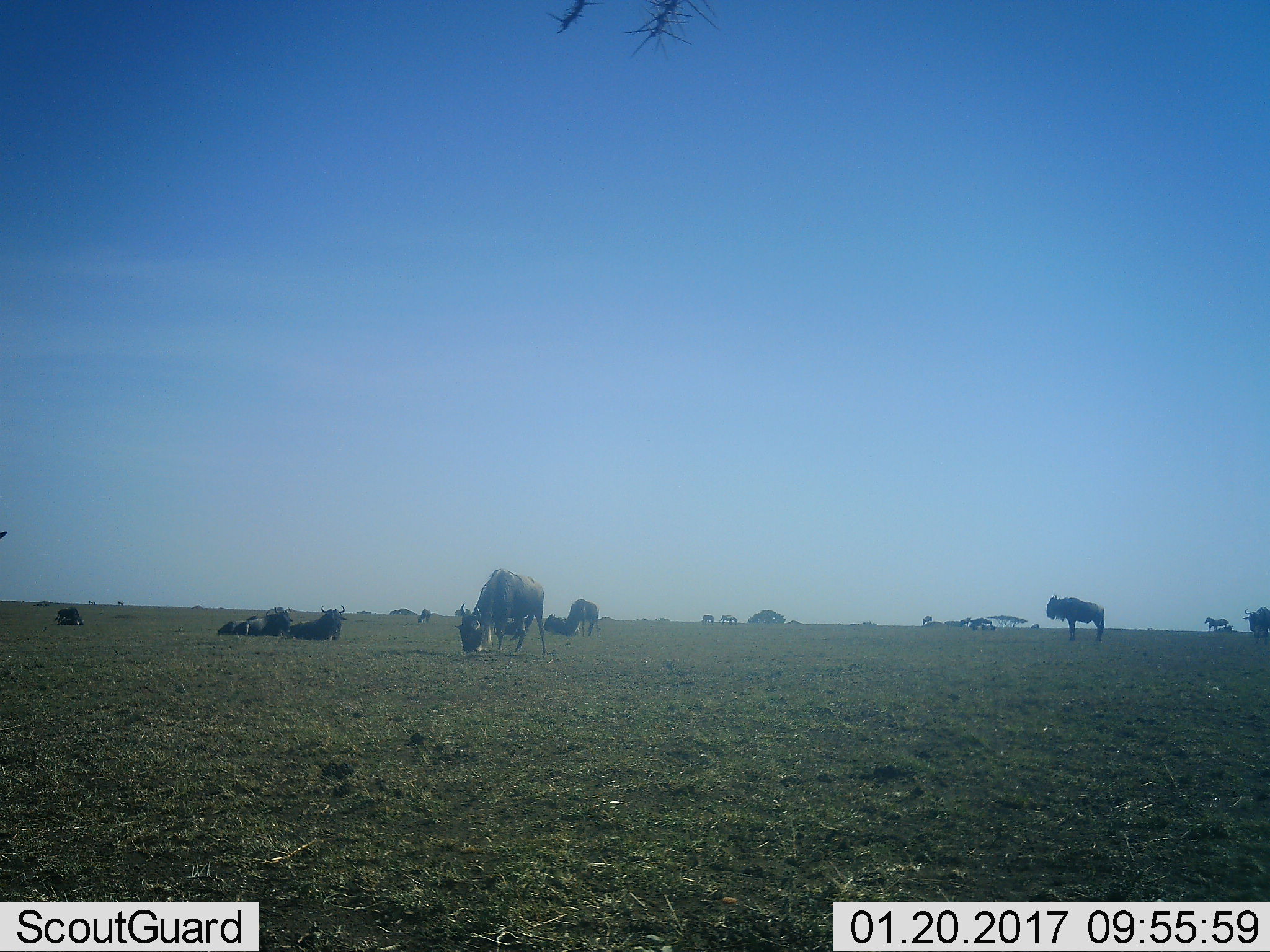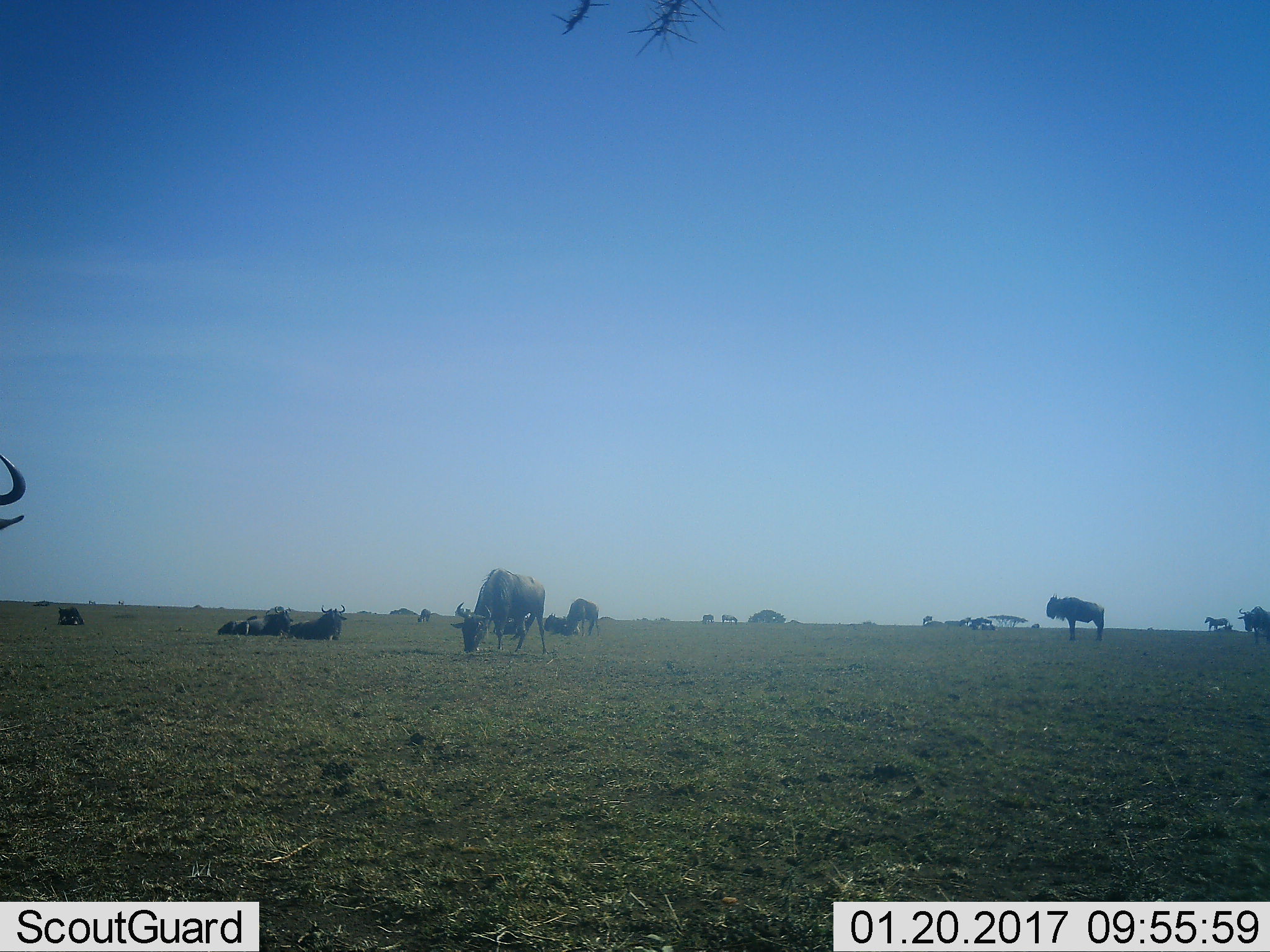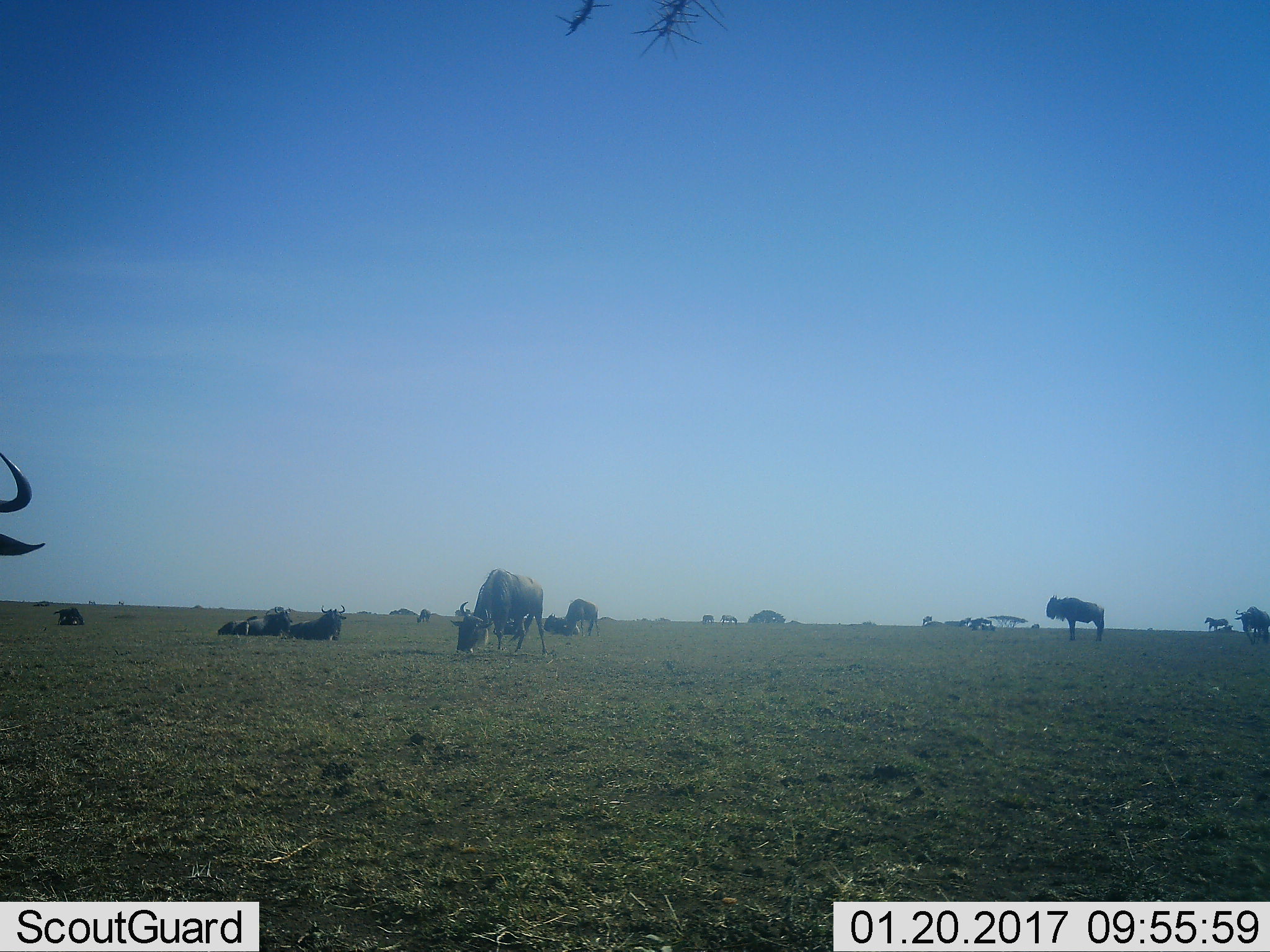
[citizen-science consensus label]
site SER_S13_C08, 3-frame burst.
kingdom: Animalia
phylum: Chordata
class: Mammalia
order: Artiodactyla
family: Bovidae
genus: Connochaetes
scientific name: Connochaetes taurinus taurinus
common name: blue wildebeest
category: wildebeestblue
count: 11-50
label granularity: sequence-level